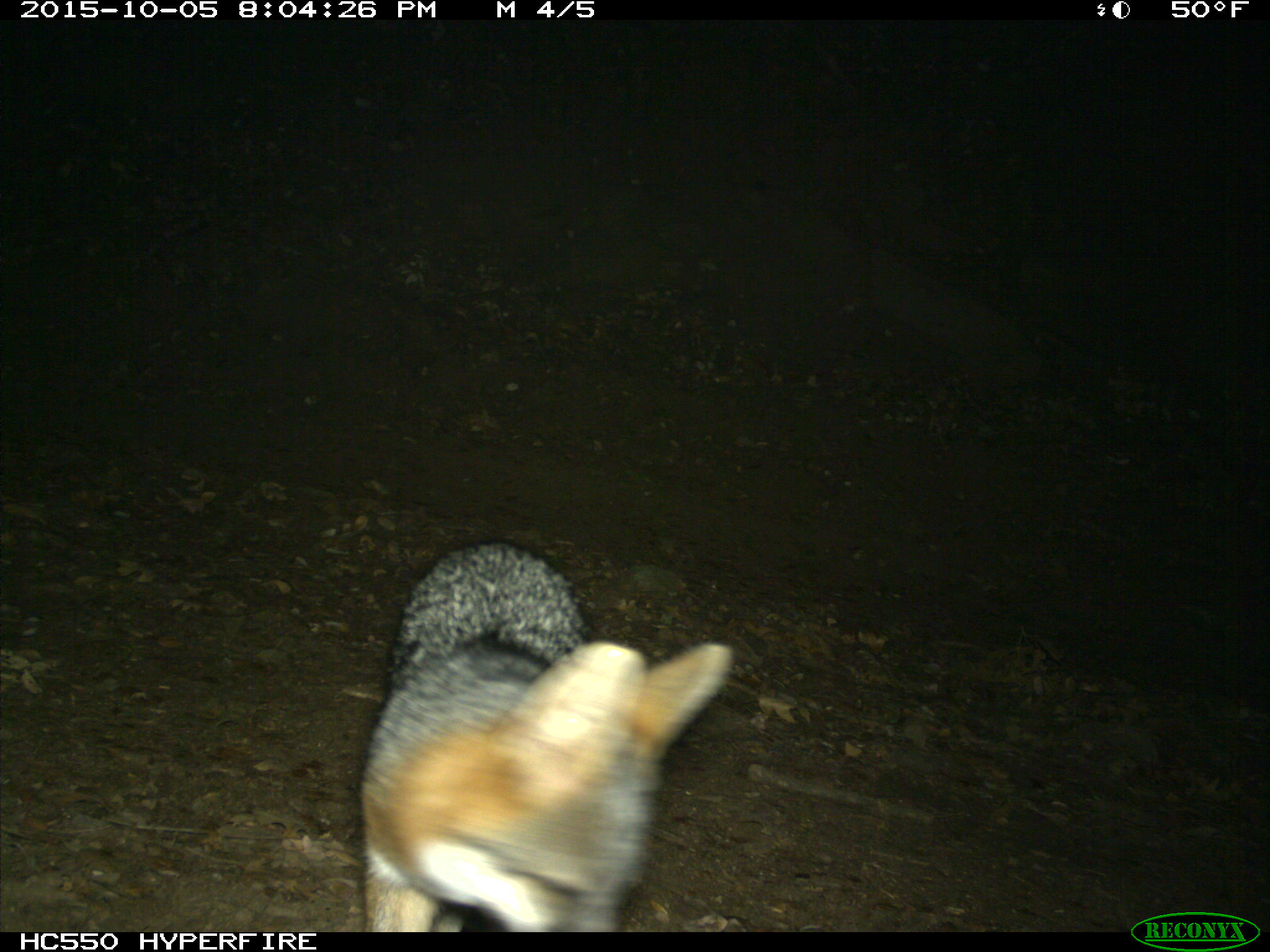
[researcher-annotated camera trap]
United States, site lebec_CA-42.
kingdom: Animalia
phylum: Chordata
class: Mammalia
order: Carnivora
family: Canidae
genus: Urocyon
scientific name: Urocyon cinereoargenteus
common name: gray fox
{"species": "Urocyon cinereoargenteus (gray fox)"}